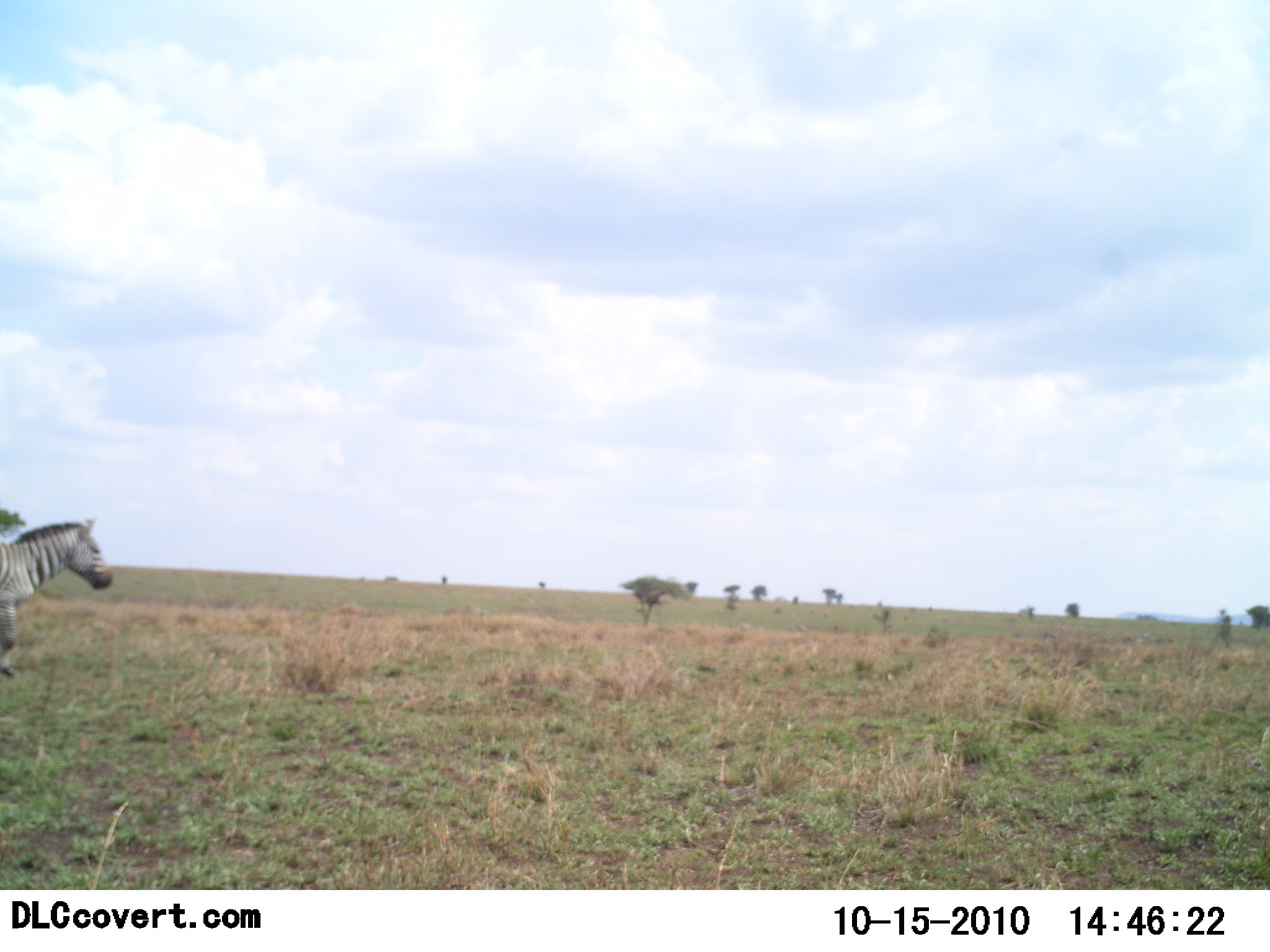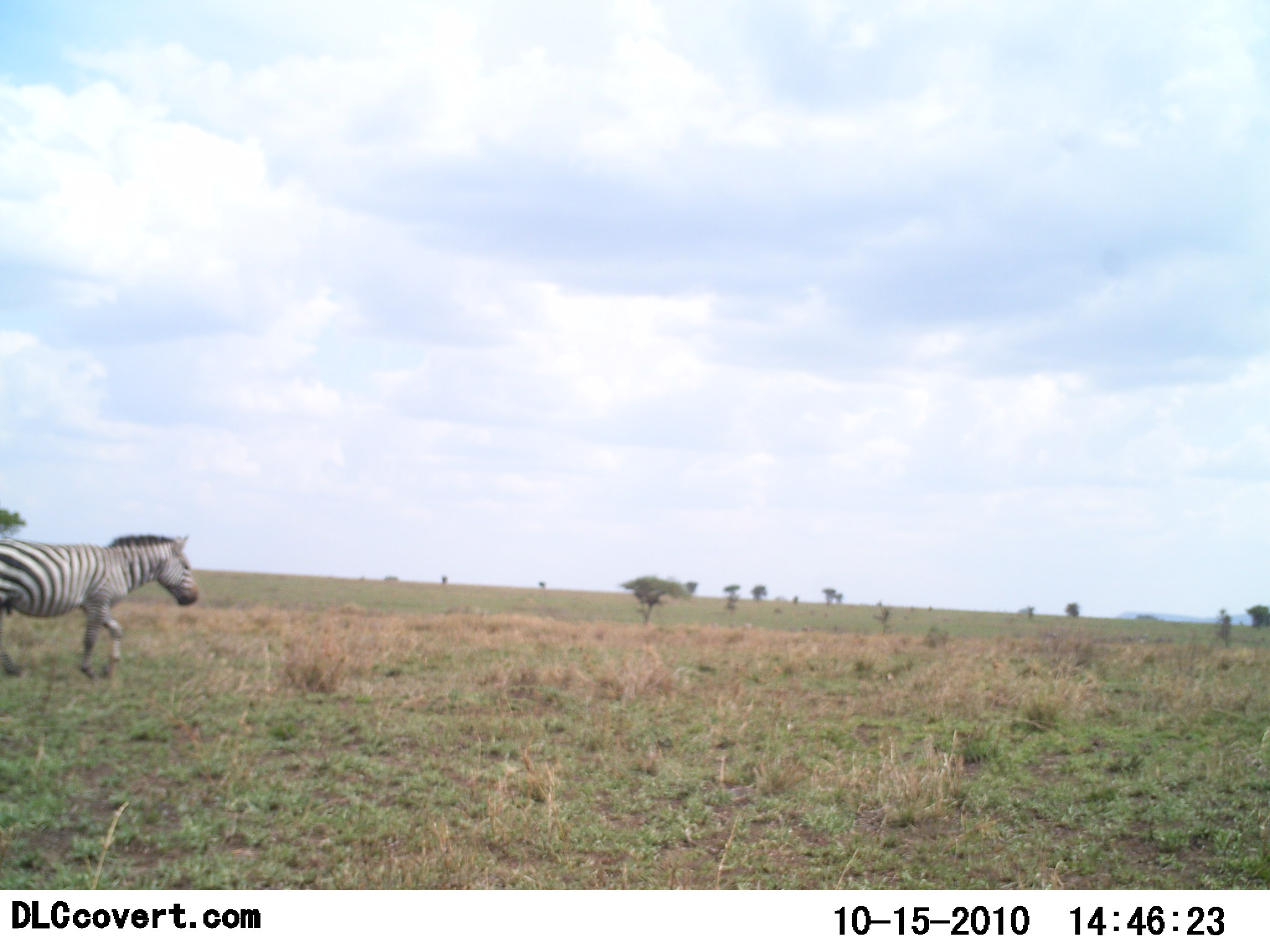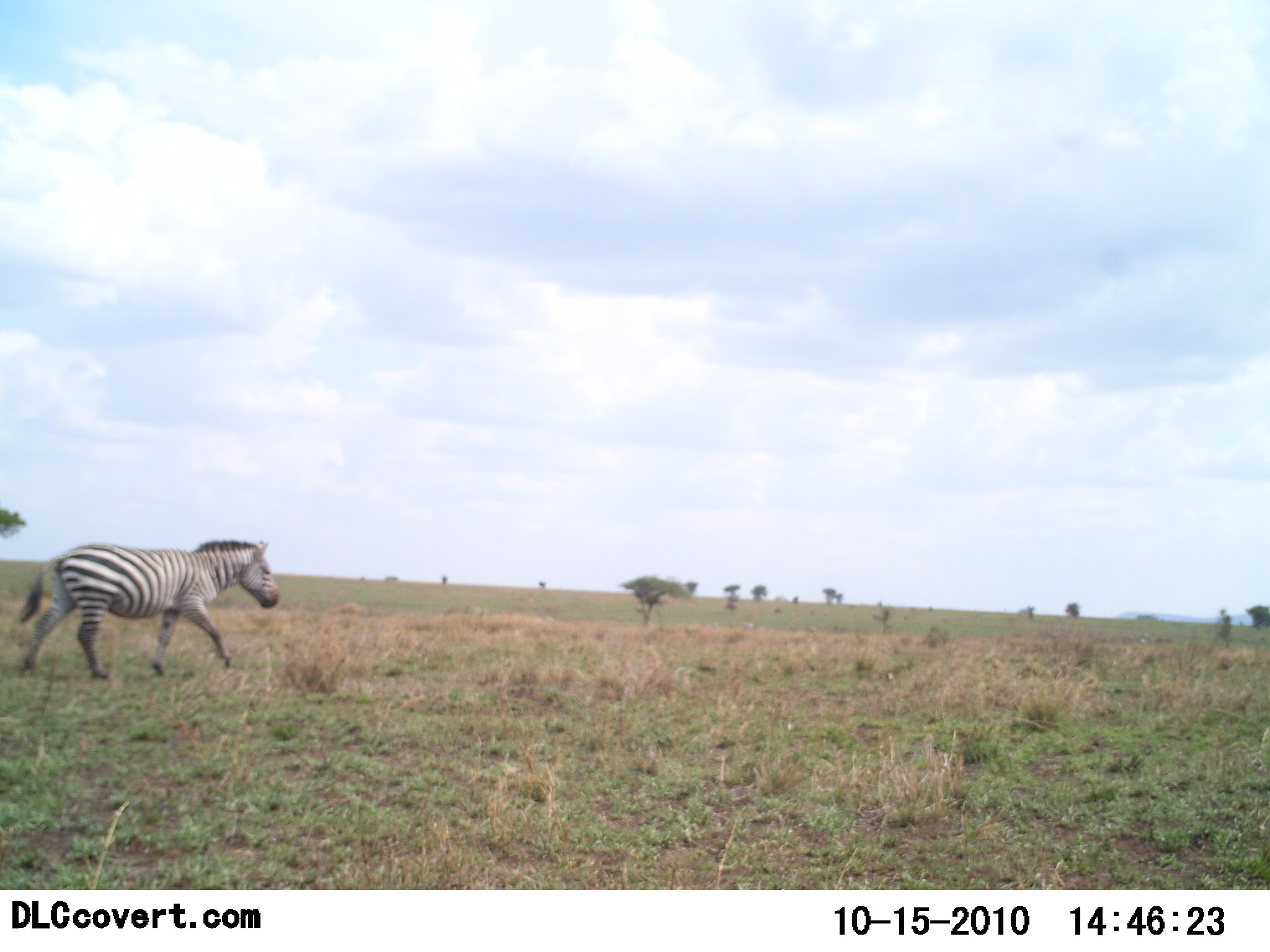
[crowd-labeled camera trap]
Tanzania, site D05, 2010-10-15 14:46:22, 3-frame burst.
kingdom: Animalia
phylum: Chordata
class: Mammalia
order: Perissodactyla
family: Equidae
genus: Equus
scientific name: Equus quagga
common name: plains zebra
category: zebra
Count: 1.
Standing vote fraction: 8%.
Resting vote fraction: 0%.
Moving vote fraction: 100%.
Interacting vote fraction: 0%.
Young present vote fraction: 0%.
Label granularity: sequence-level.